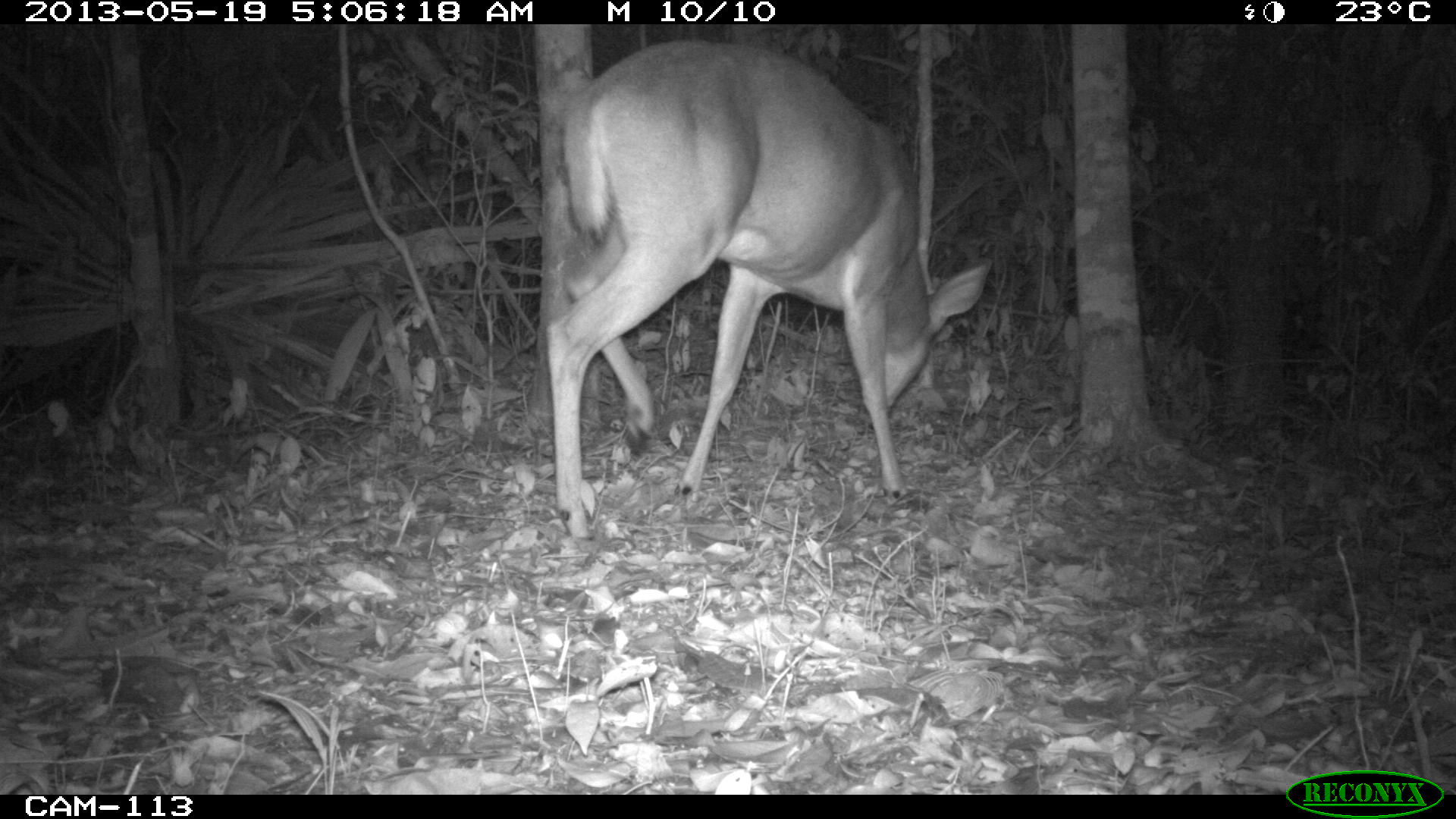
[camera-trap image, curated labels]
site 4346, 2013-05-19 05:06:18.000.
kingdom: Animalia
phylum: Chordata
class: Mammalia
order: Artiodactyla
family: Cervidae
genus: Odocoileus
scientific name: Odocoileus virginianus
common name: white-tailed deer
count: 1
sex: female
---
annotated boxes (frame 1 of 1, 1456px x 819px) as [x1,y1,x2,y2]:
odocoileus virginianus: [538,37,994,539]